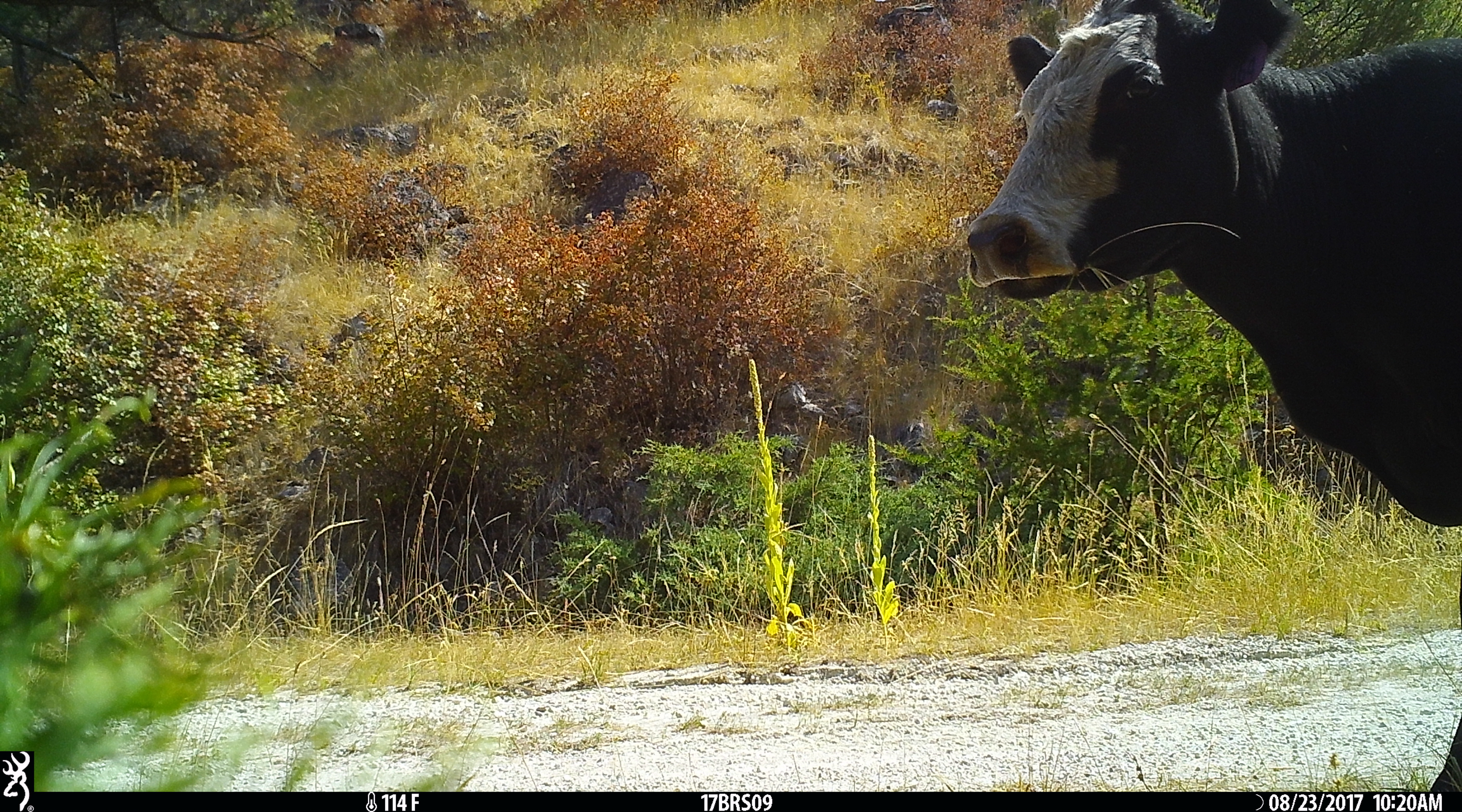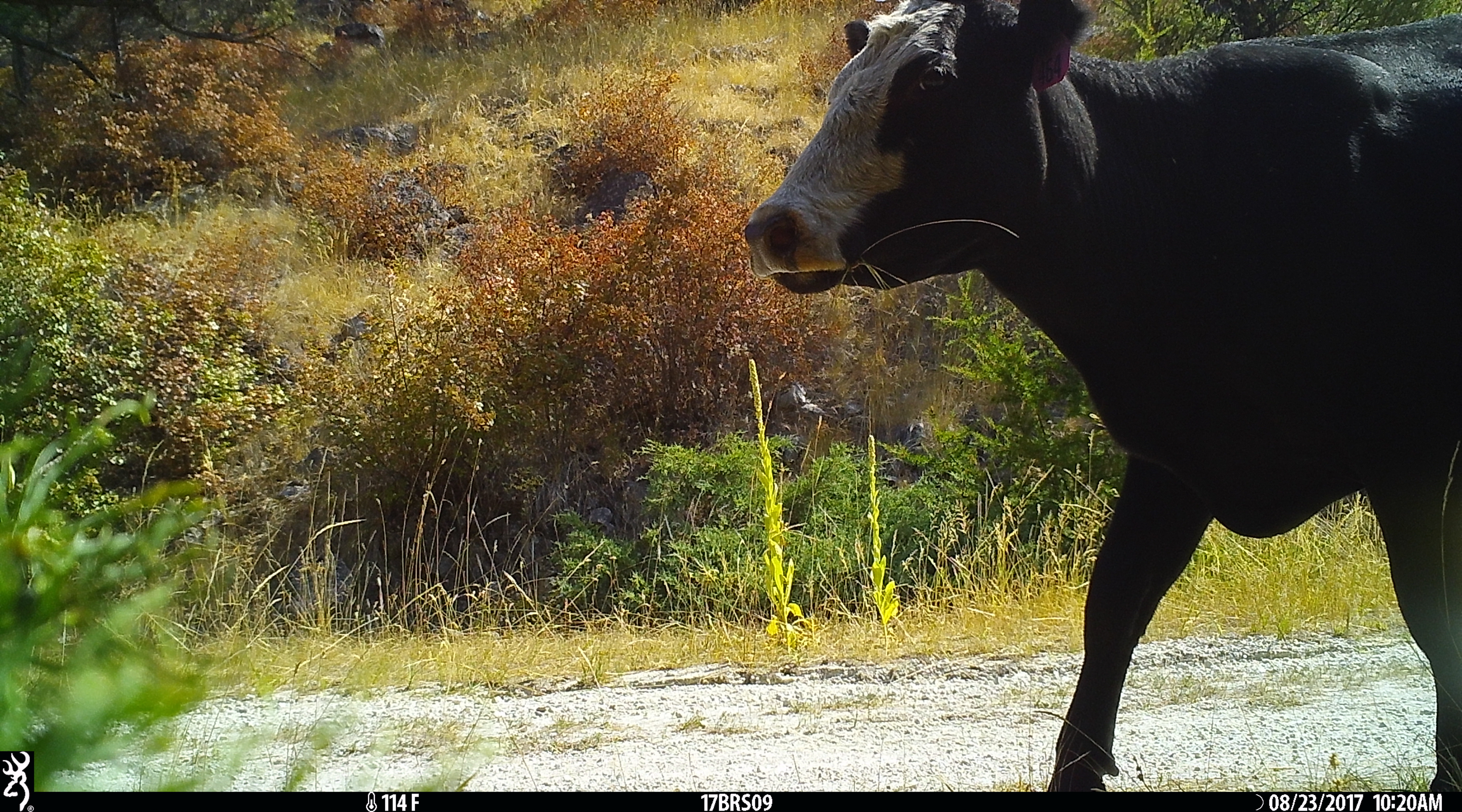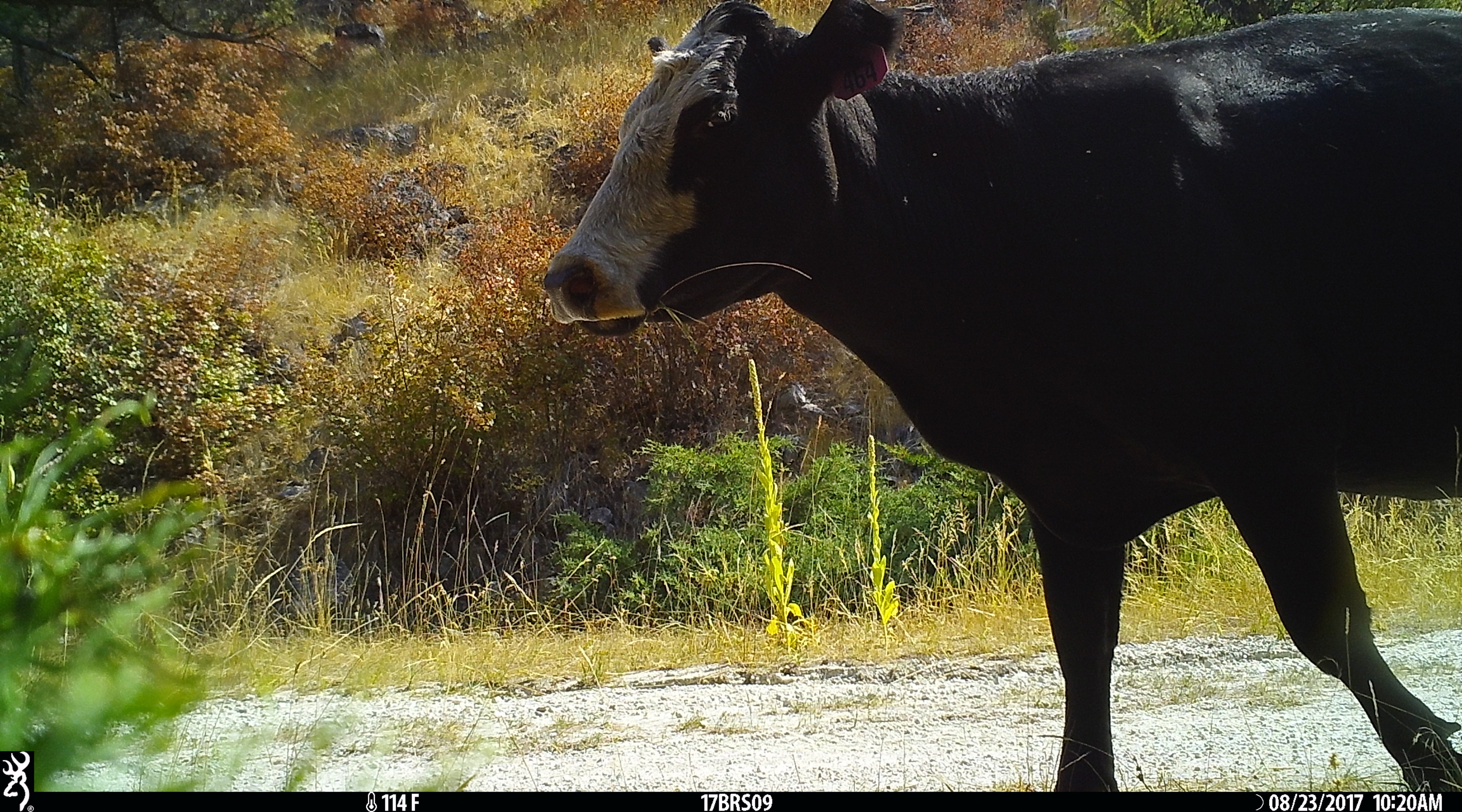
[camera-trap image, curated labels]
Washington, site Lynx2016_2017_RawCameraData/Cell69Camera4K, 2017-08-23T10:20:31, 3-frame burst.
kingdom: Animalia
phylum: Chordata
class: Mammalia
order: Artiodactyla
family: Bovidae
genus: Bos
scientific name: Bos taurus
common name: domestic cattle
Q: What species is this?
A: Domestic cattle (Bos taurus).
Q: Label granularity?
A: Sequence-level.